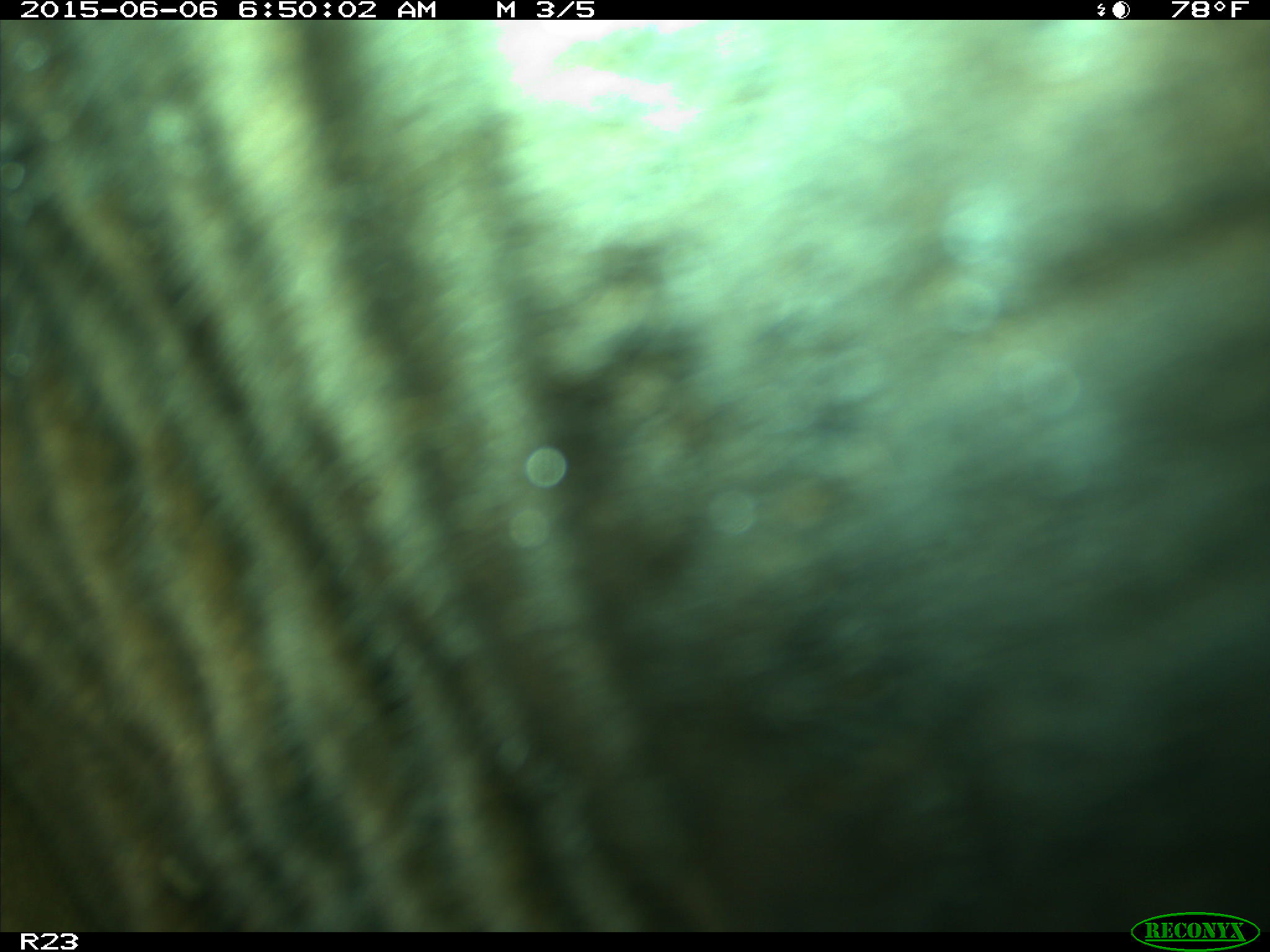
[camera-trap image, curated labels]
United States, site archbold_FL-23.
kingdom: Animalia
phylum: Chordata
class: Mammalia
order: Artiodactyla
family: Bovidae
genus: Bos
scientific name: Bos taurus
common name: domestic cow